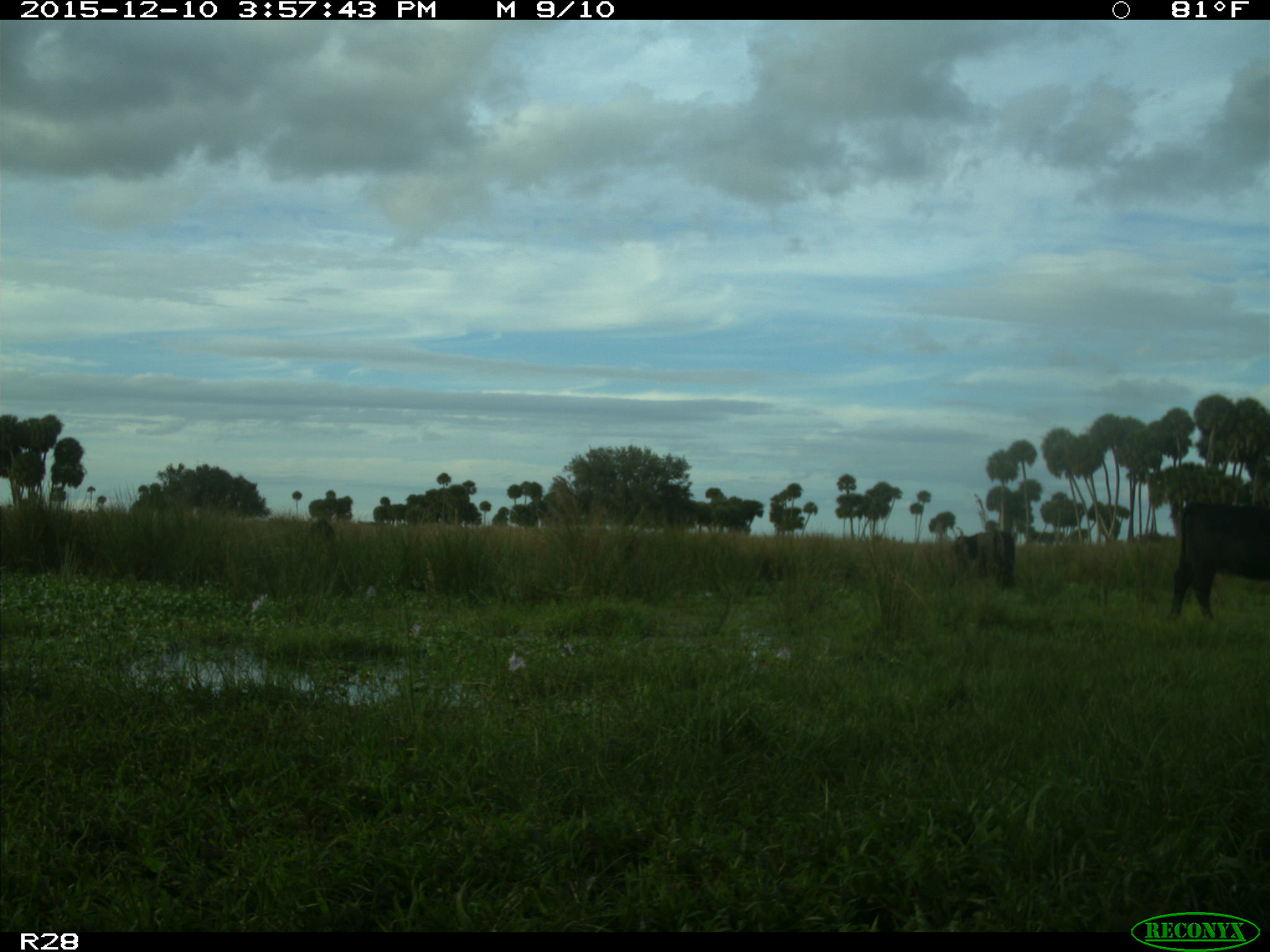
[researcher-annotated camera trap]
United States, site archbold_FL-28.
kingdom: Animalia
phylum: Chordata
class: Mammalia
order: Artiodactyla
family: Bovidae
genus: Bos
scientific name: Bos taurus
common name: domestic cow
Bos taurus (domestic cow).